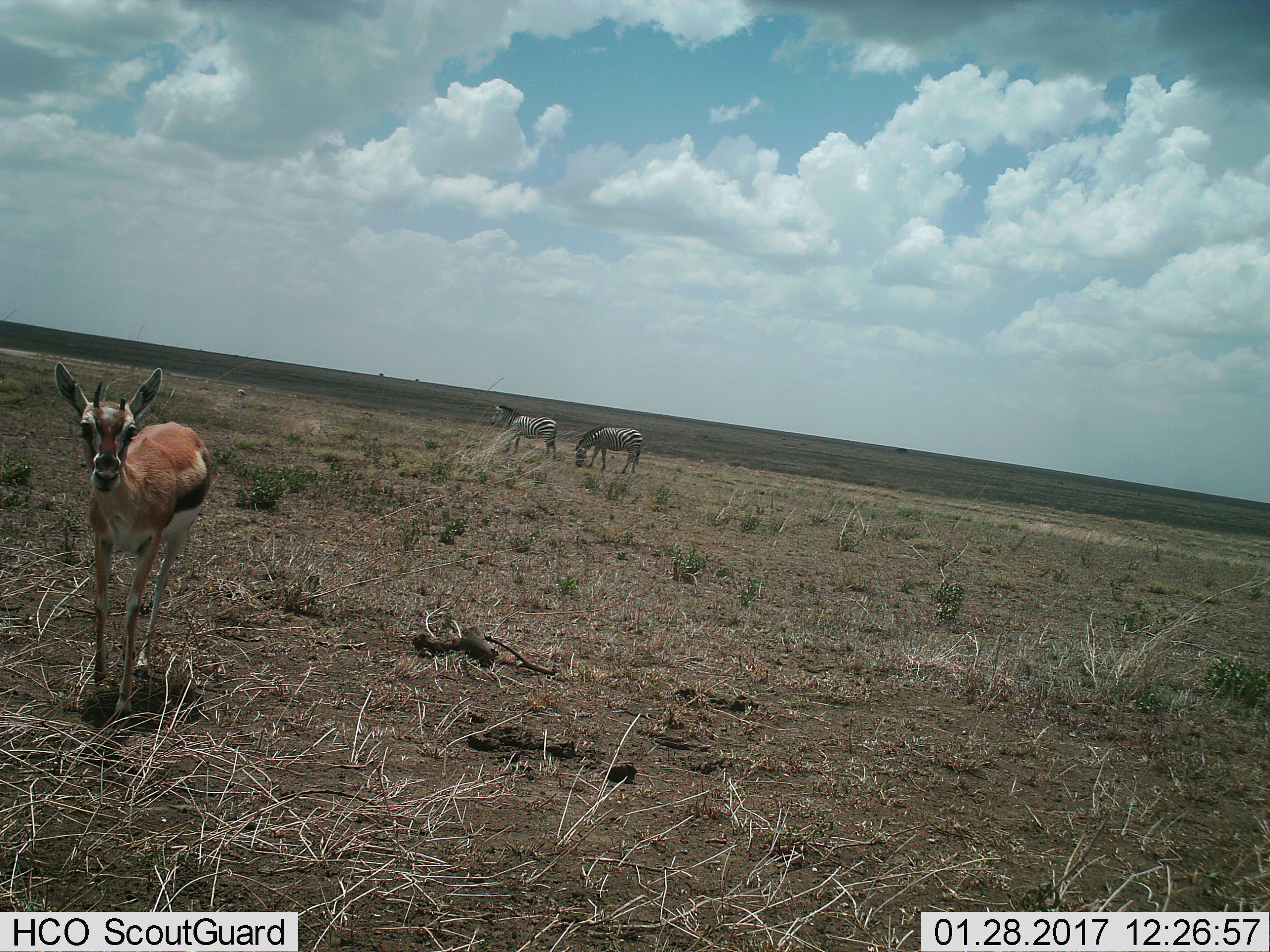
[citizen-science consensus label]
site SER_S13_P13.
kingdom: Animalia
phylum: Chordata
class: Mammalia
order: Artiodactyla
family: Bovidae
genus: Eudorcas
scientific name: Eudorcas thomsonii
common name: thomson's gazelle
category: gazellethomsons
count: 1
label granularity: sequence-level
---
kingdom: Animalia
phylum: Chordata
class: Mammalia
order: Perissodactyla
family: Equidae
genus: Equus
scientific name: Equus quagga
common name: plains zebra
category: zebraplains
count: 2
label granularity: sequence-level